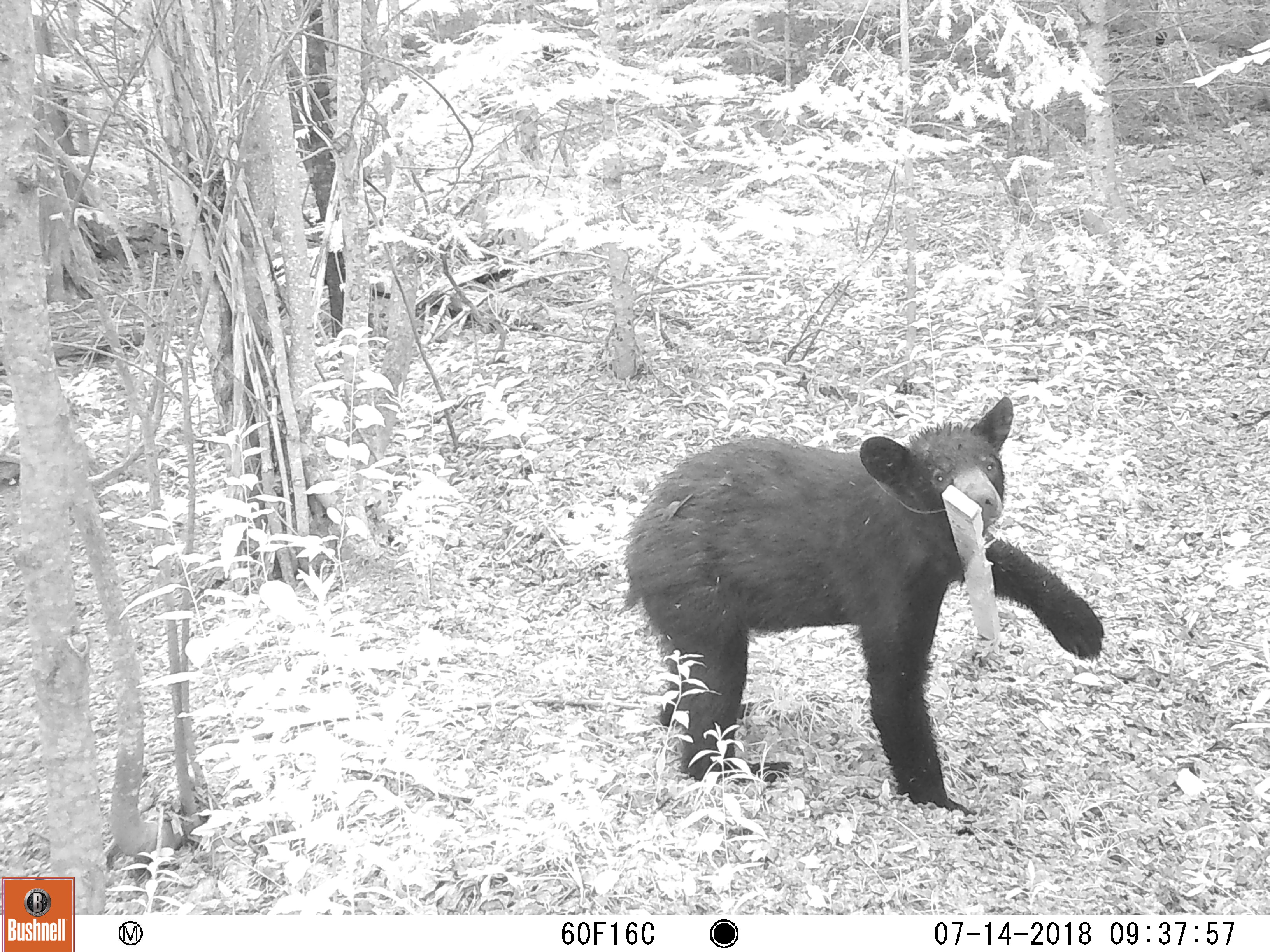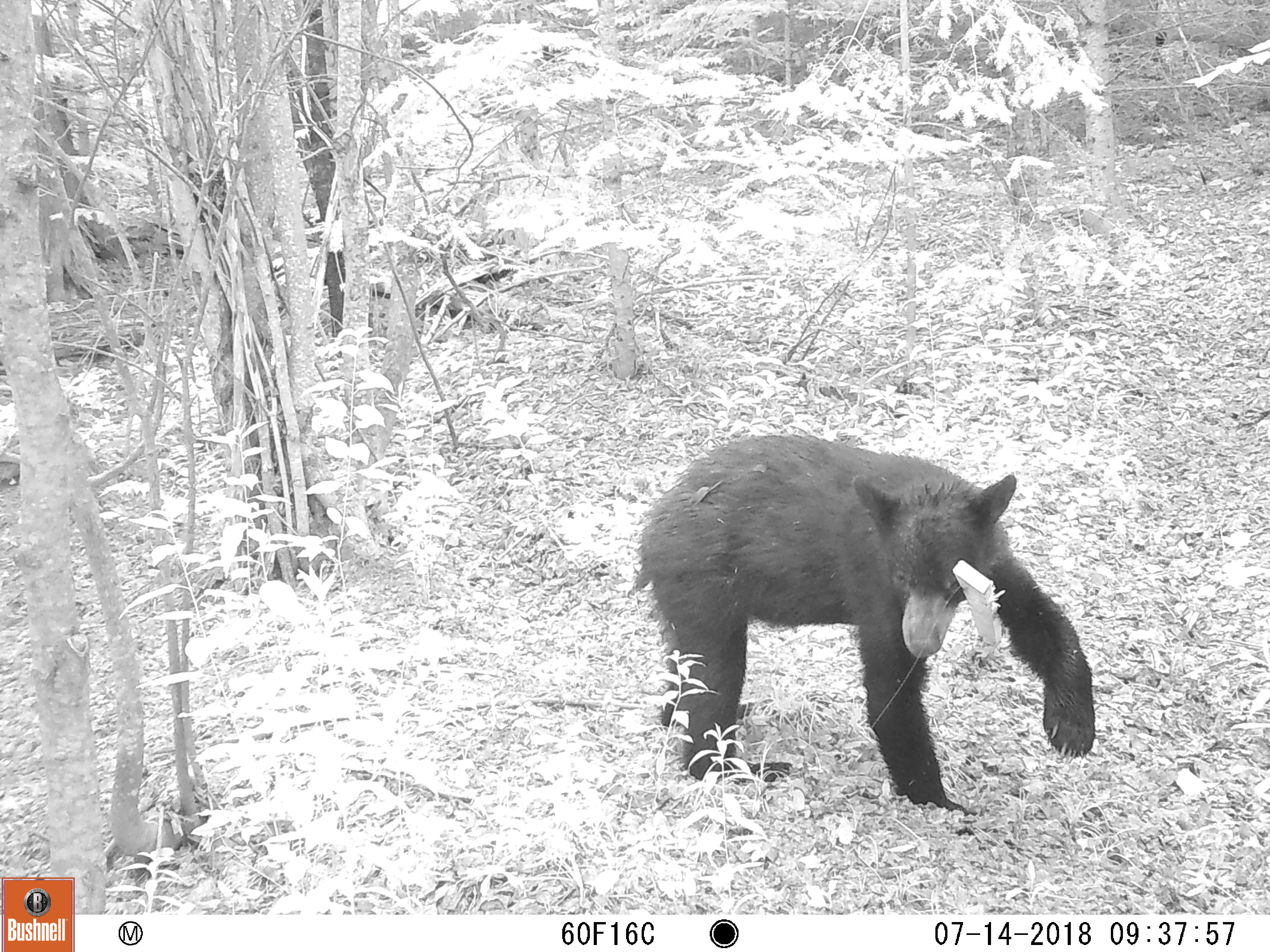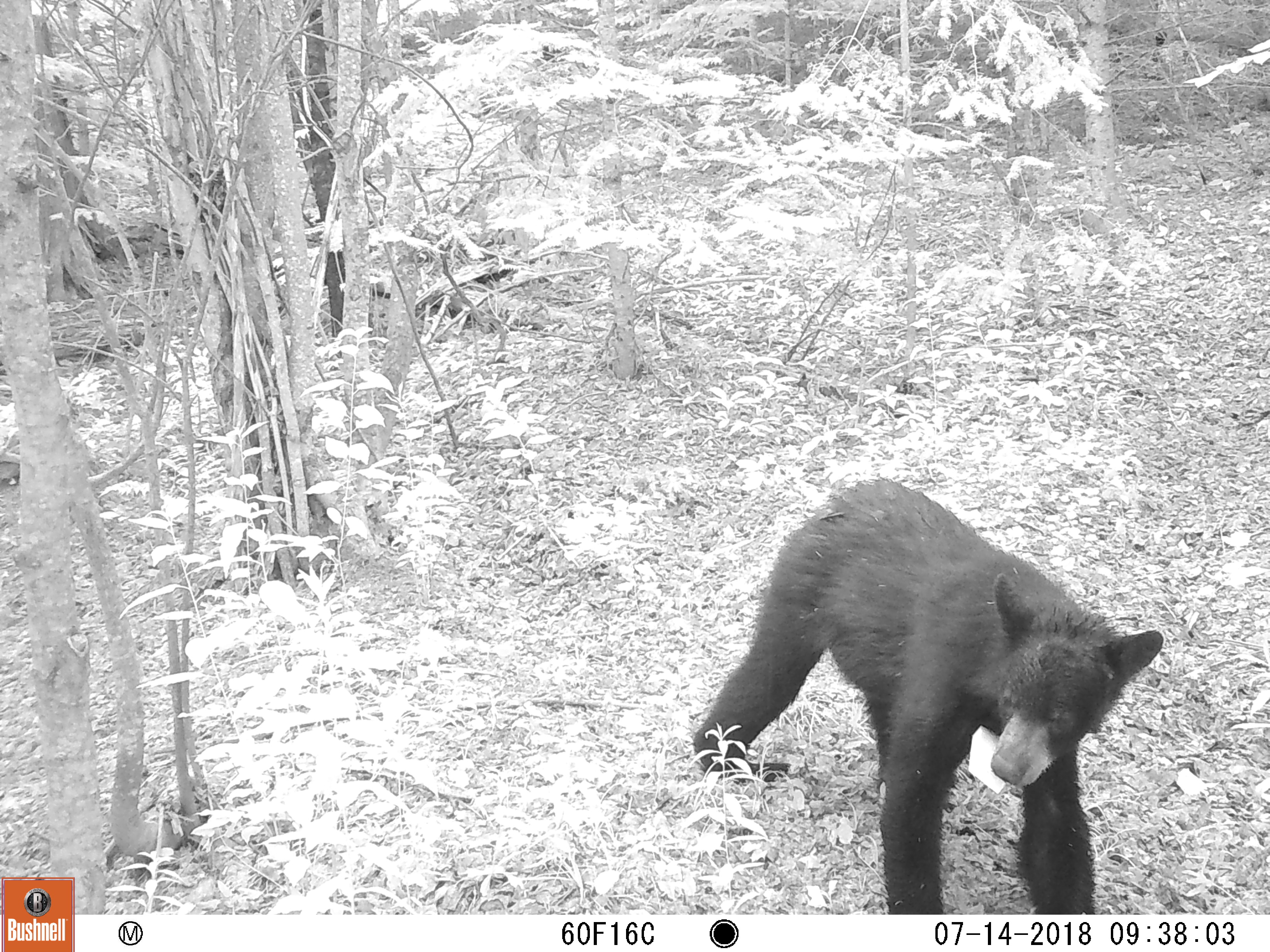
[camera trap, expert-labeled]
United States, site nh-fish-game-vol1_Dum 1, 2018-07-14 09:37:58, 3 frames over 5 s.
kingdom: Animalia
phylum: Chordata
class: Mammalia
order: Carnivora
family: Ursidae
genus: Ursus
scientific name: Ursus americanus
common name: black bear